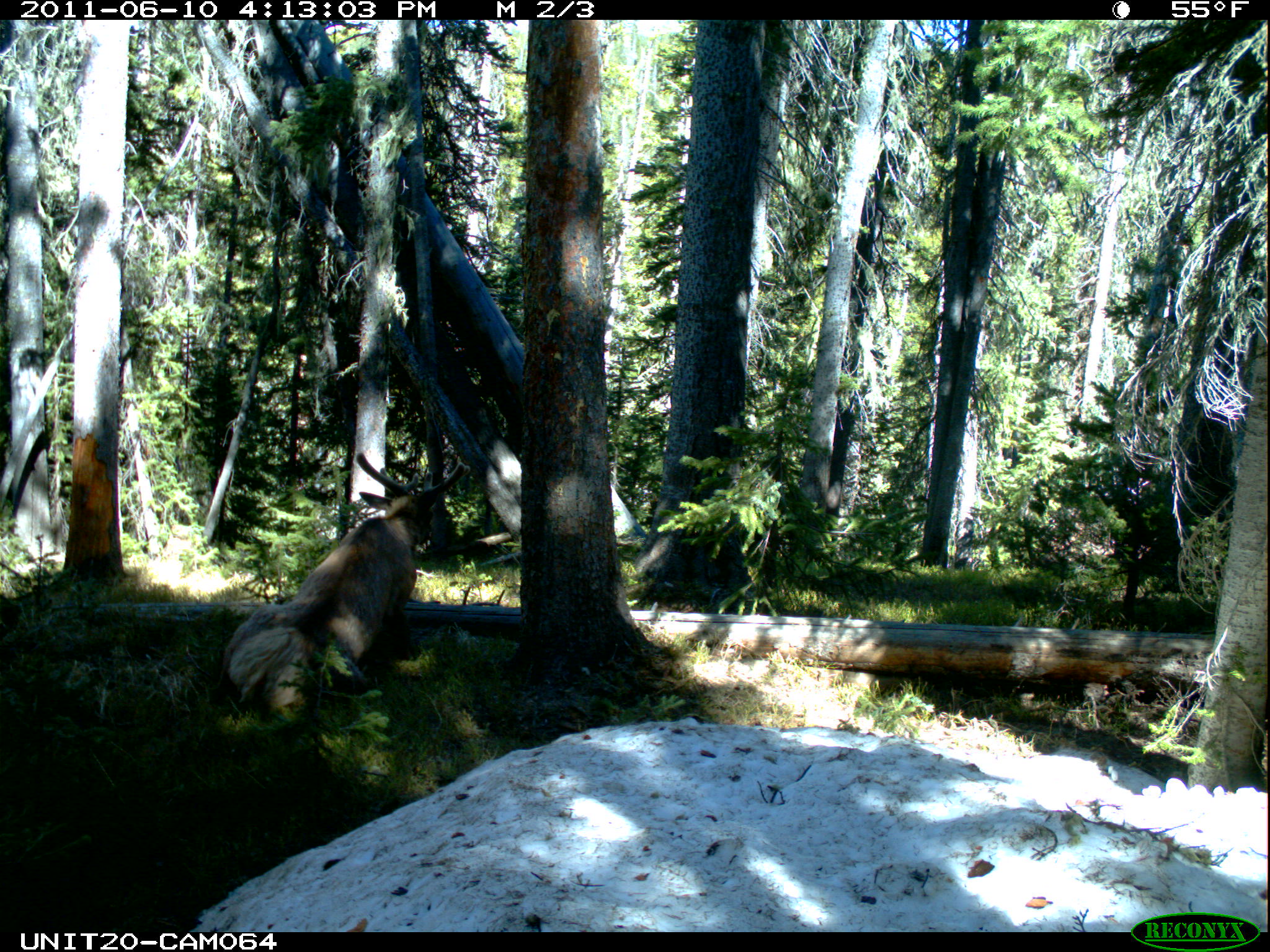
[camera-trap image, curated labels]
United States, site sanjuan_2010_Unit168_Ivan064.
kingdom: Animalia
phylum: Chordata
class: Mammalia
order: Artiodactyla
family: Cervidae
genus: Cervus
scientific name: Cervus elaphus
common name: red deer